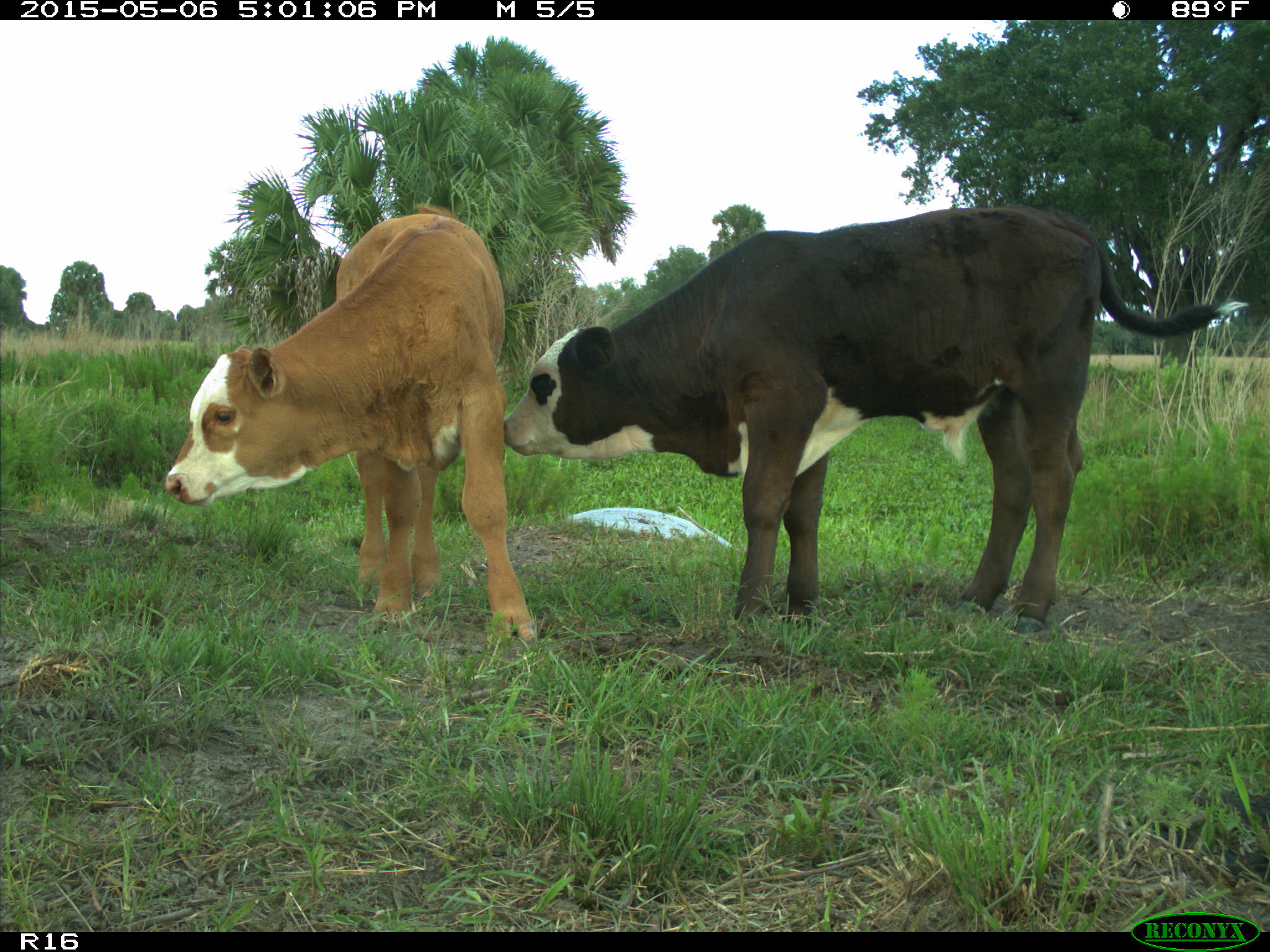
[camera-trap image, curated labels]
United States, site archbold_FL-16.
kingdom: Animalia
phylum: Chordata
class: Mammalia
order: Artiodactyla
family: Bovidae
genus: Bos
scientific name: Bos taurus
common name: domestic cow